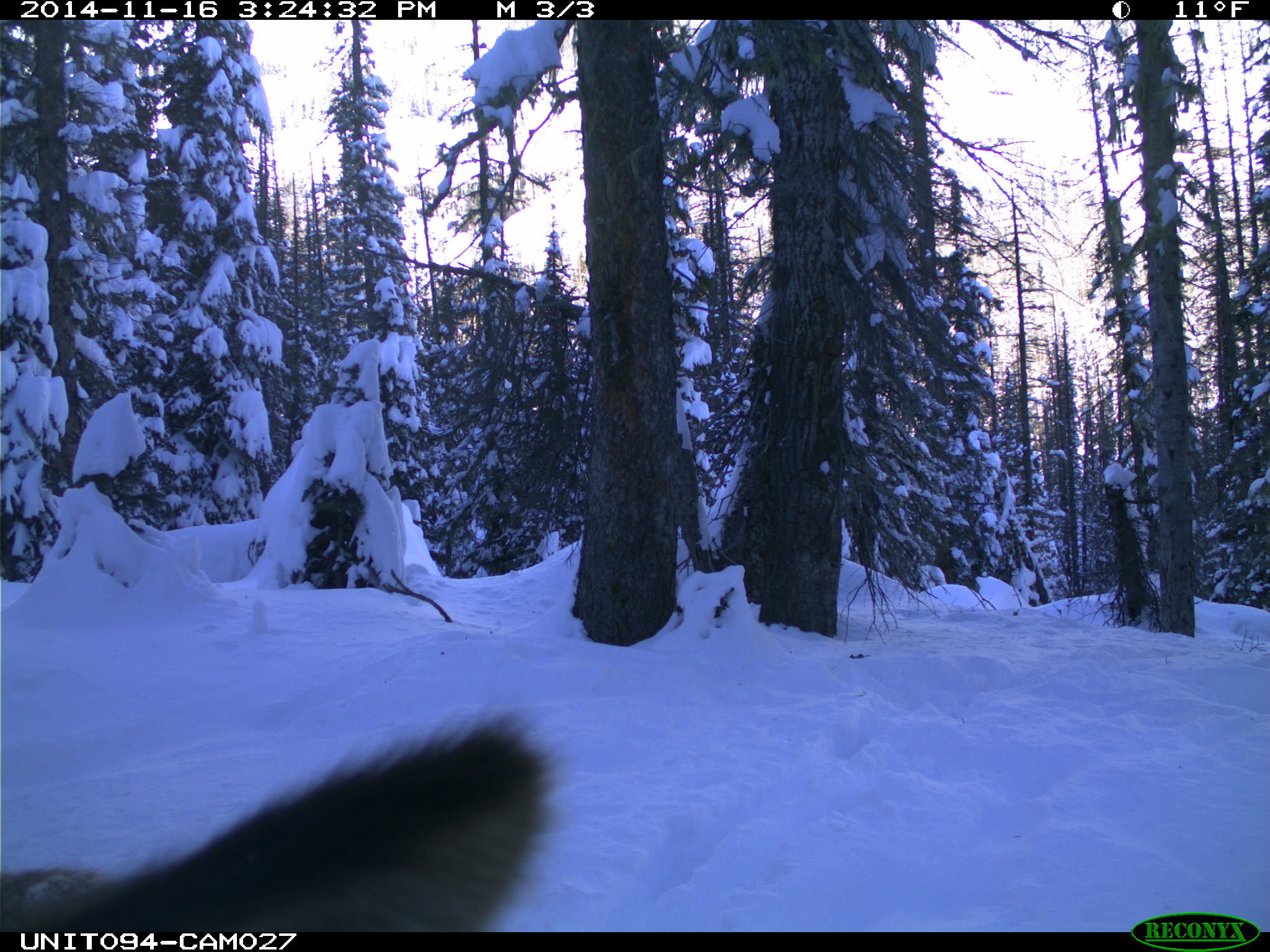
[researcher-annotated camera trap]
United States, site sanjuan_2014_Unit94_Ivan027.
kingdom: Animalia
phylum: Chordata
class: Mammalia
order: Artiodactyla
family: Cervidae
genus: Cervus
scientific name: Cervus elaphus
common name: red deer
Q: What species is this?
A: Cervus elaphus (red deer).